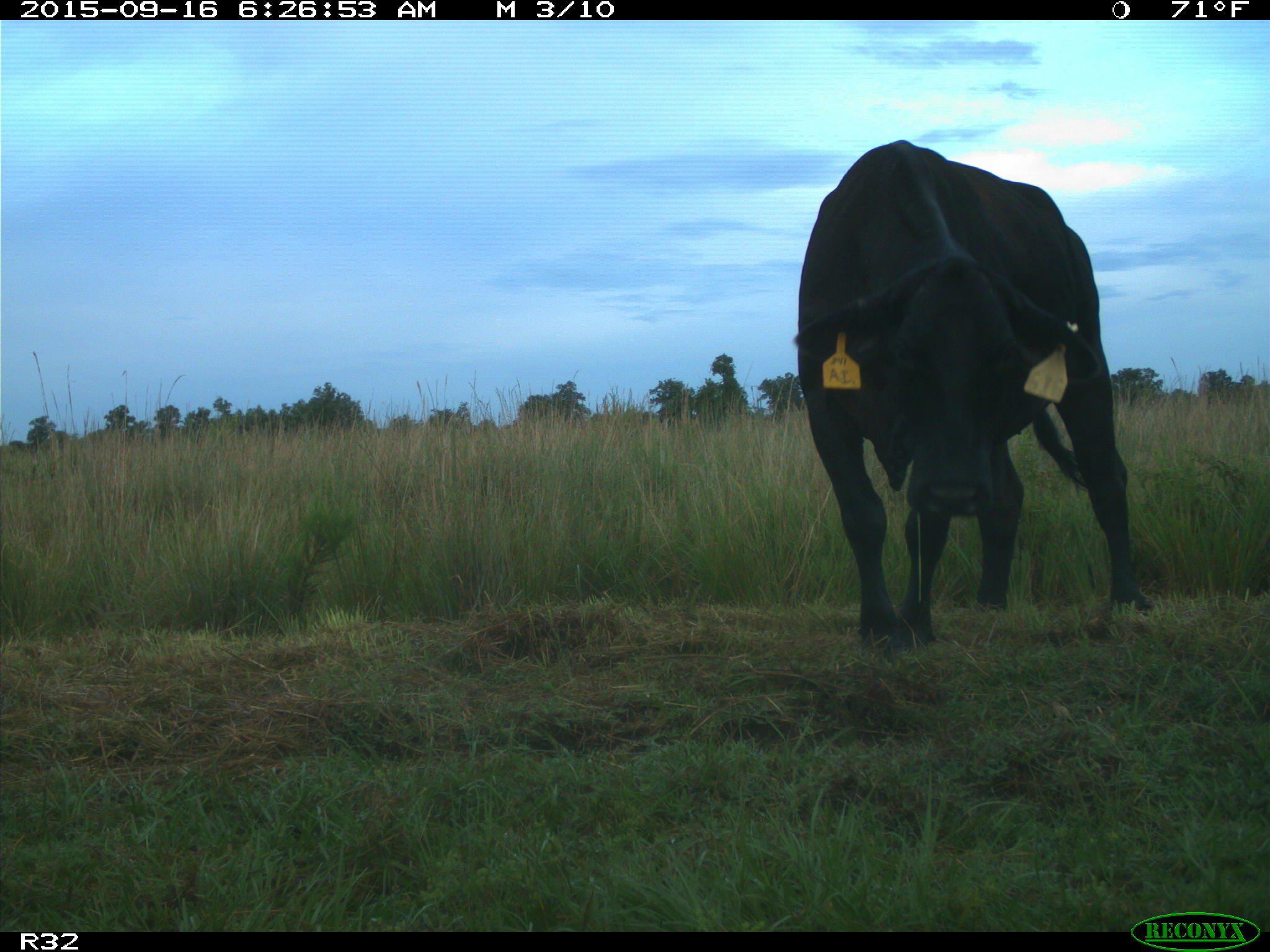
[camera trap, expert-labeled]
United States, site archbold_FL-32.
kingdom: Animalia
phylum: Chordata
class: Mammalia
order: Artiodactyla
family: Bovidae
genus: Bos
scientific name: Bos taurus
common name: domestic cow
Bos taurus (domestic cow).